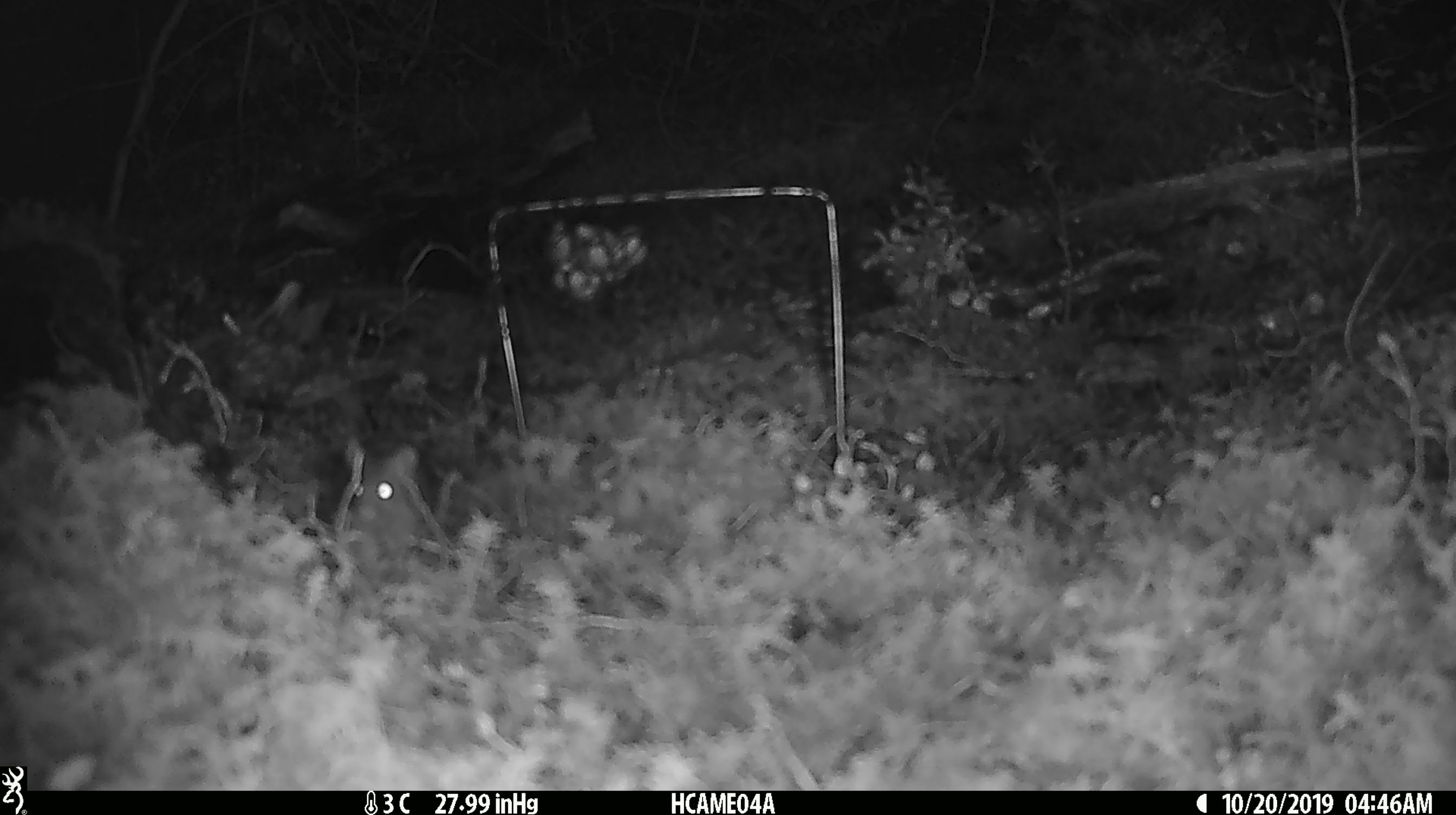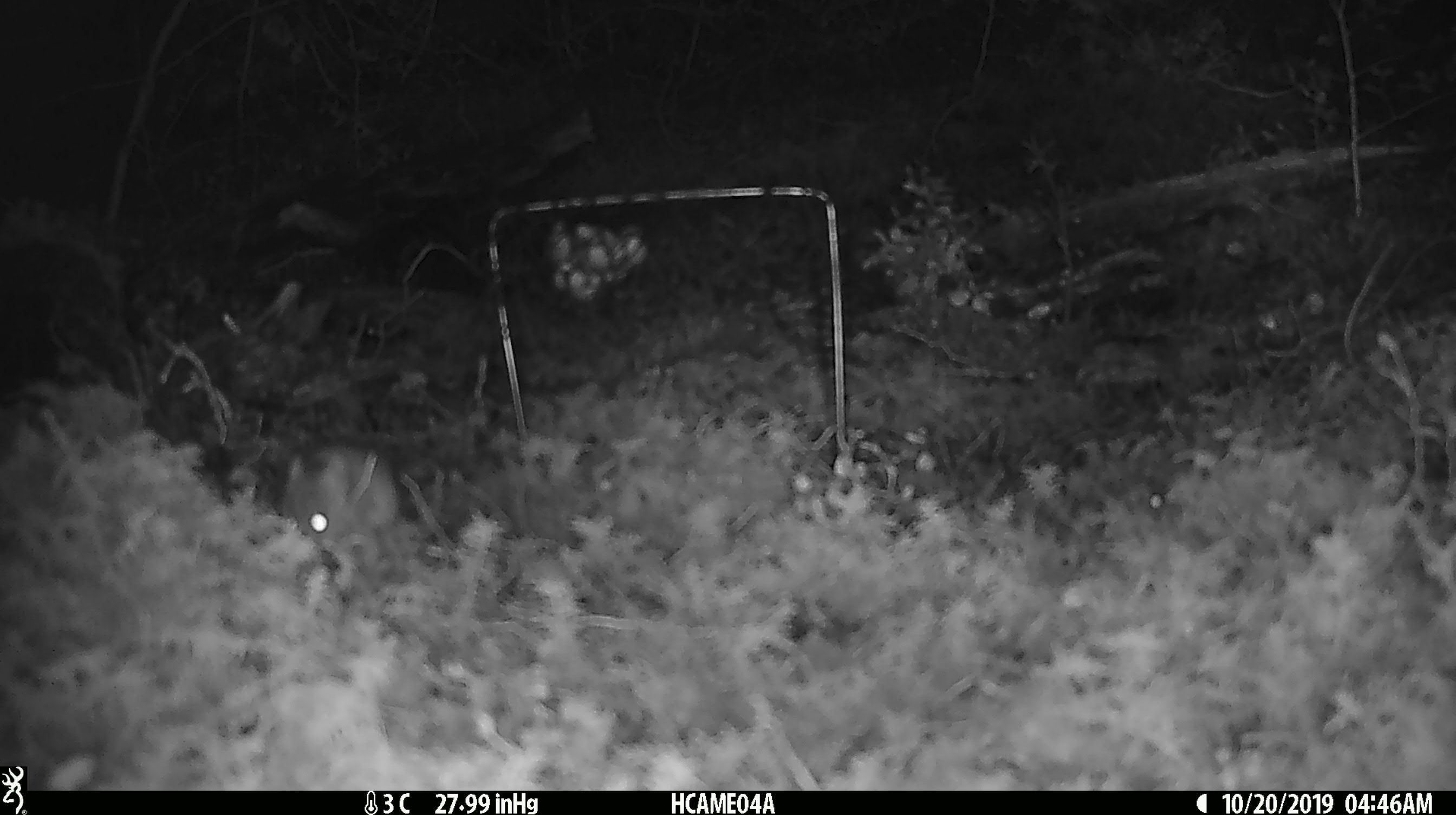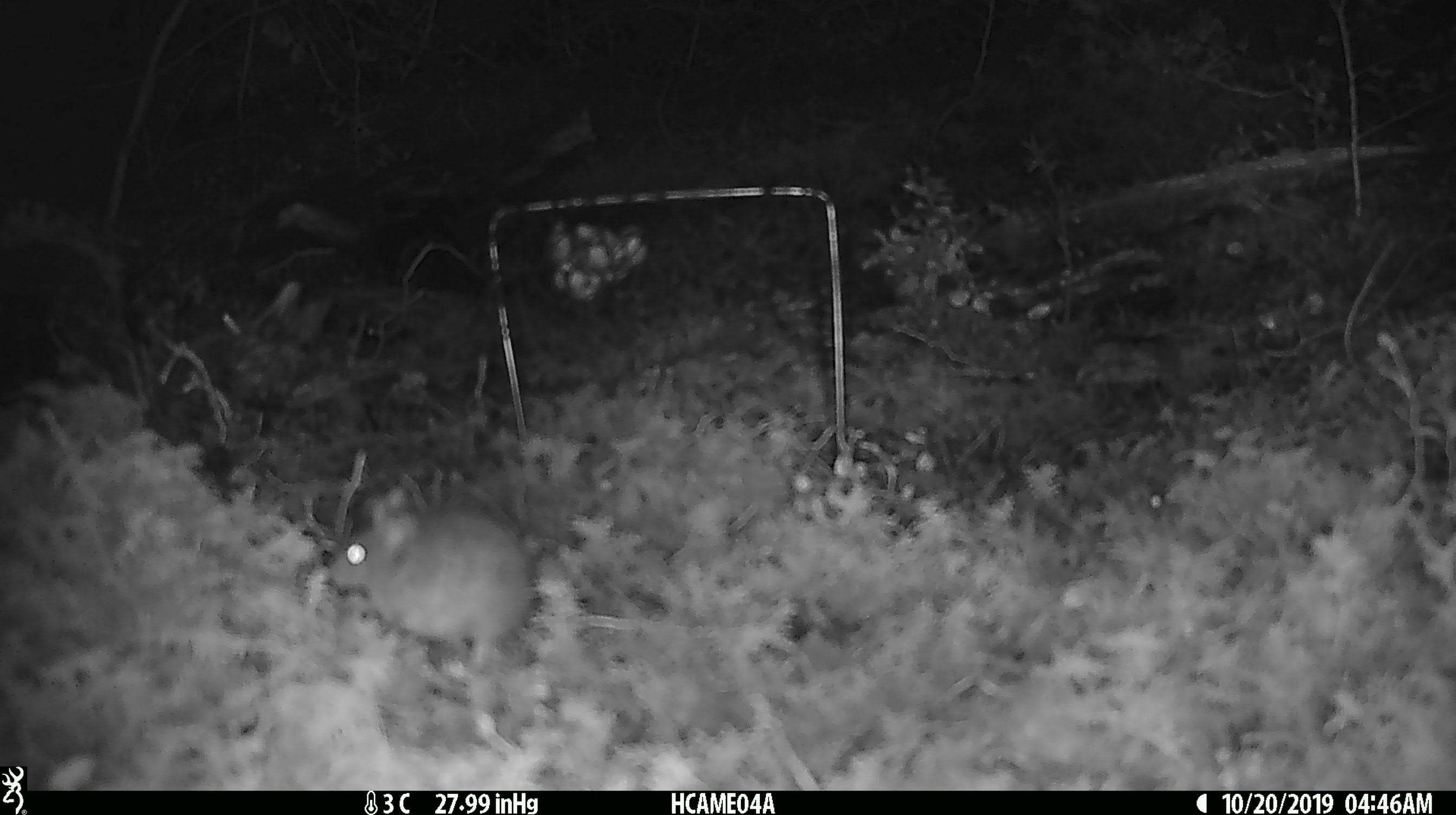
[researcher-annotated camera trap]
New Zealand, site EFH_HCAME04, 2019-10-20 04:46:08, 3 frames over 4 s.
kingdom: Animalia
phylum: Chordata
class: Mammalia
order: Rodentia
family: Muridae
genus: Mus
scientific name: Mus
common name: mouse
Mouse (Mus).